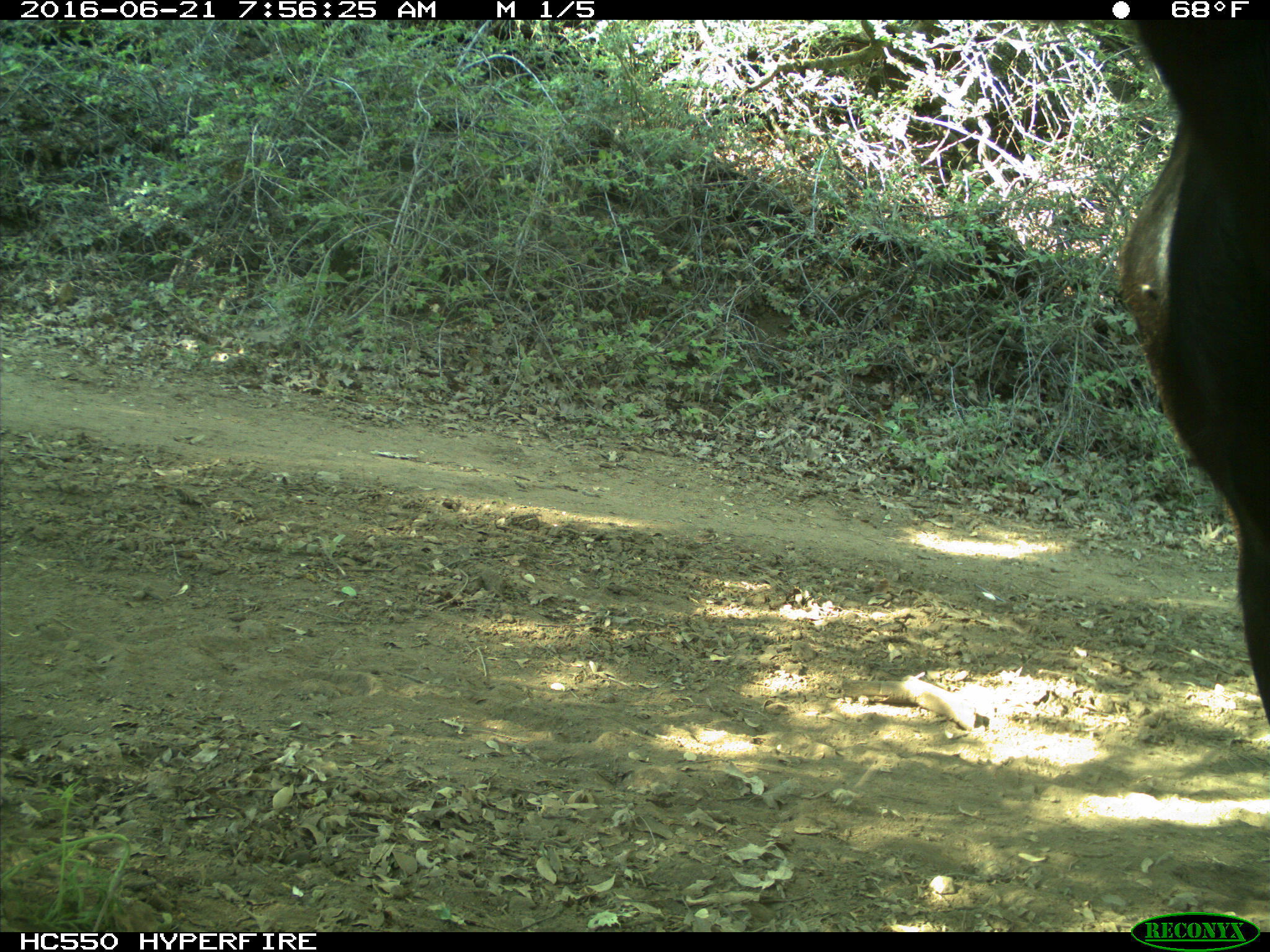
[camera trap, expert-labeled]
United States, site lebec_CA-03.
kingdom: Animalia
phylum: Chordata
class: Mammalia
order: Artiodactyla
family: Bovidae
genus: Bos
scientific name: Bos taurus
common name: domestic cow